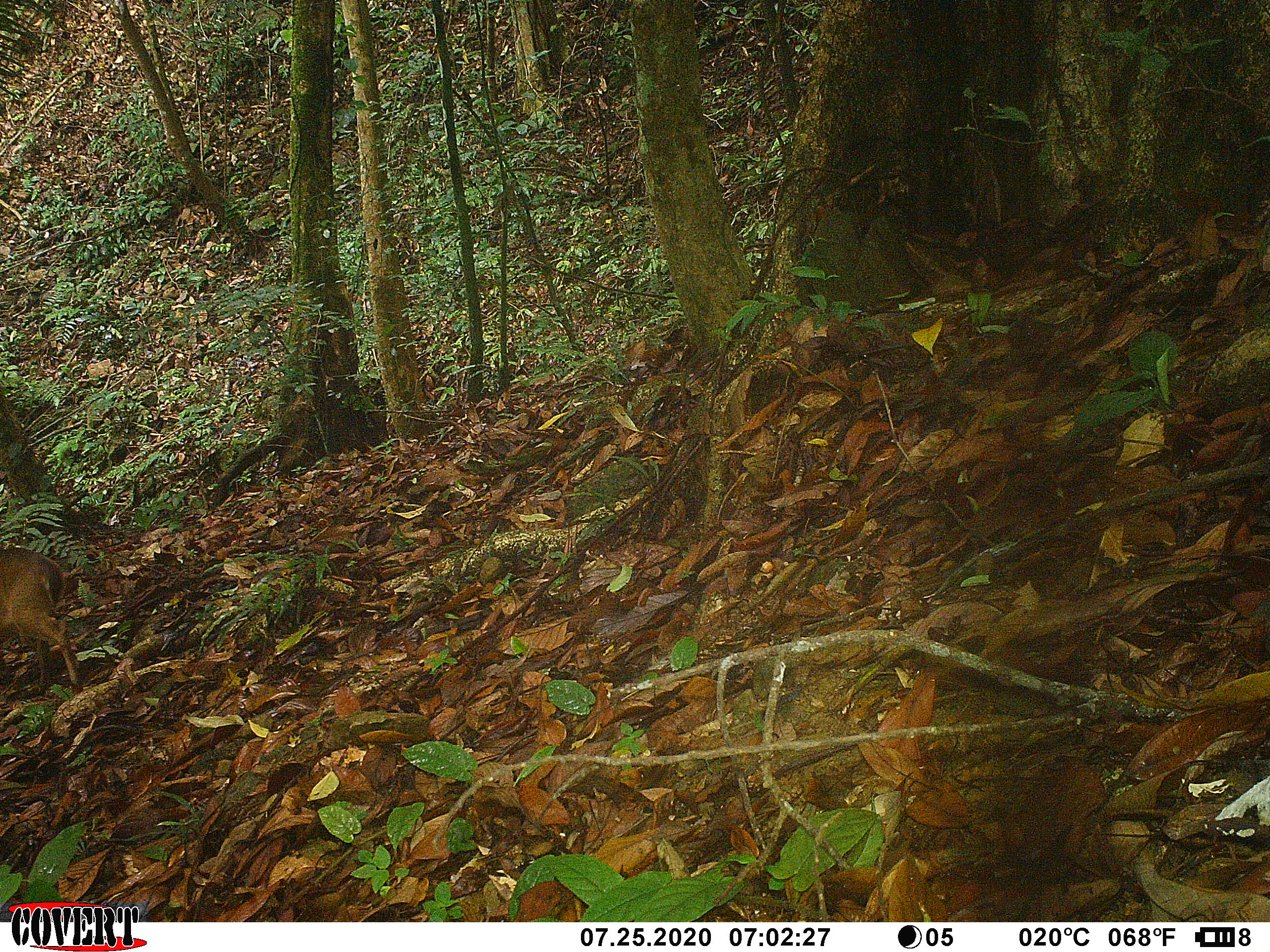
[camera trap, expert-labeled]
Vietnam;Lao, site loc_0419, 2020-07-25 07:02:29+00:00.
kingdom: Animalia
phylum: Chordata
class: Mammalia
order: Artiodactyla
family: Cervidae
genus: Muntiacus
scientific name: Muntiacus vuquangensis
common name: large-antlered muntjac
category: large antlered muntjac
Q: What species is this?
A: Large antlered muntjac (large-antlered muntjac) (Muntiacus vuquangensis).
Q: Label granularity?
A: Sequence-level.